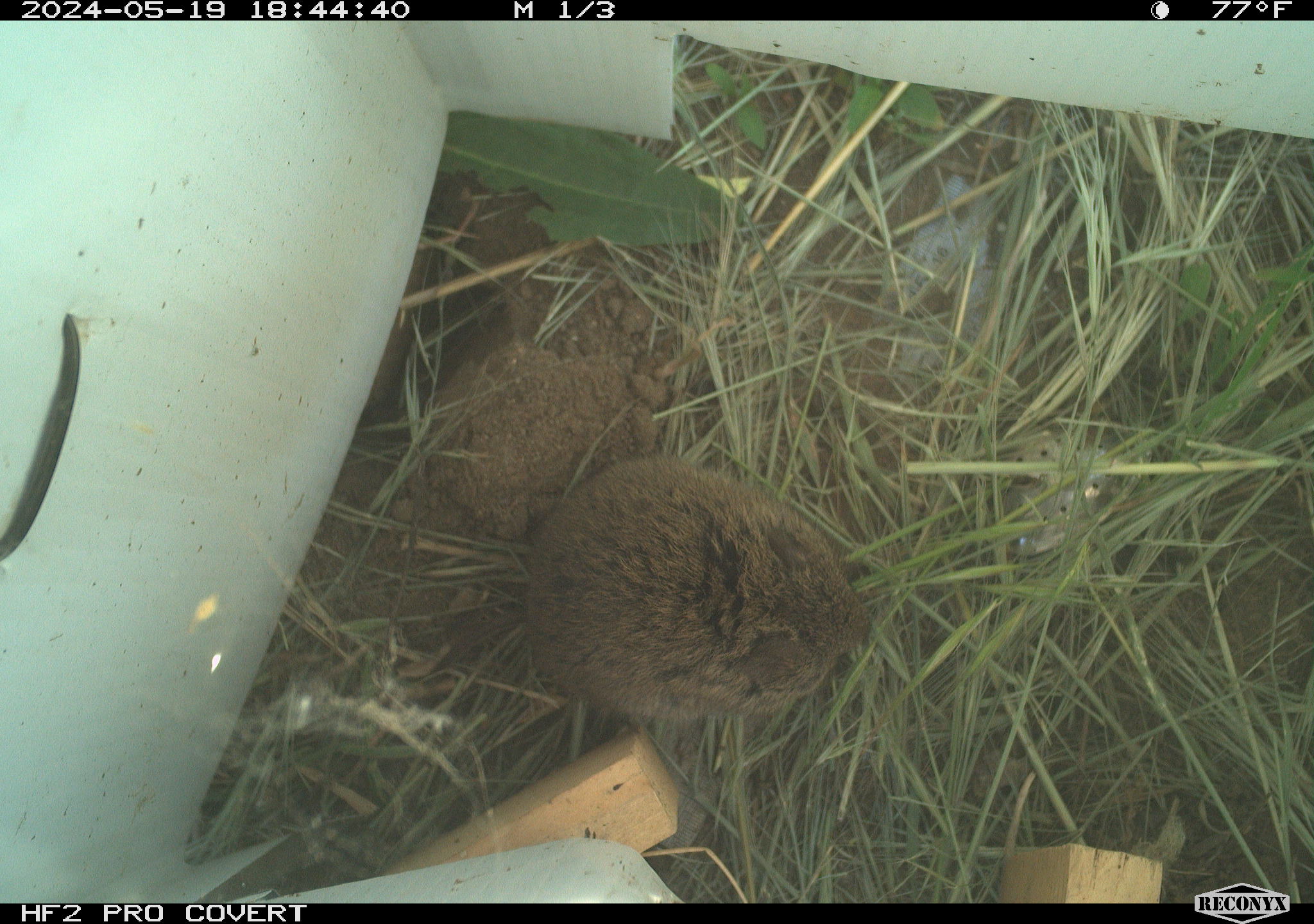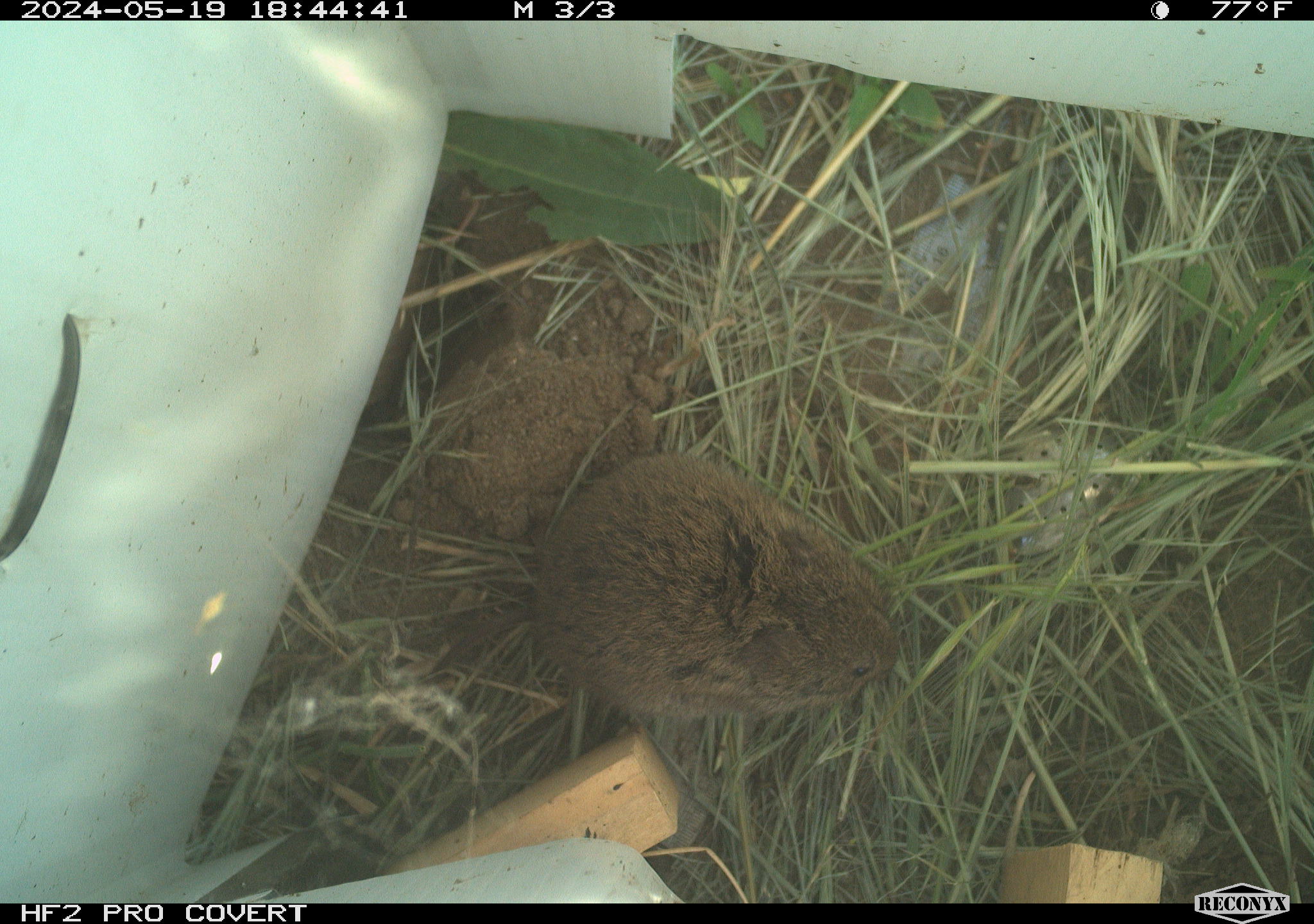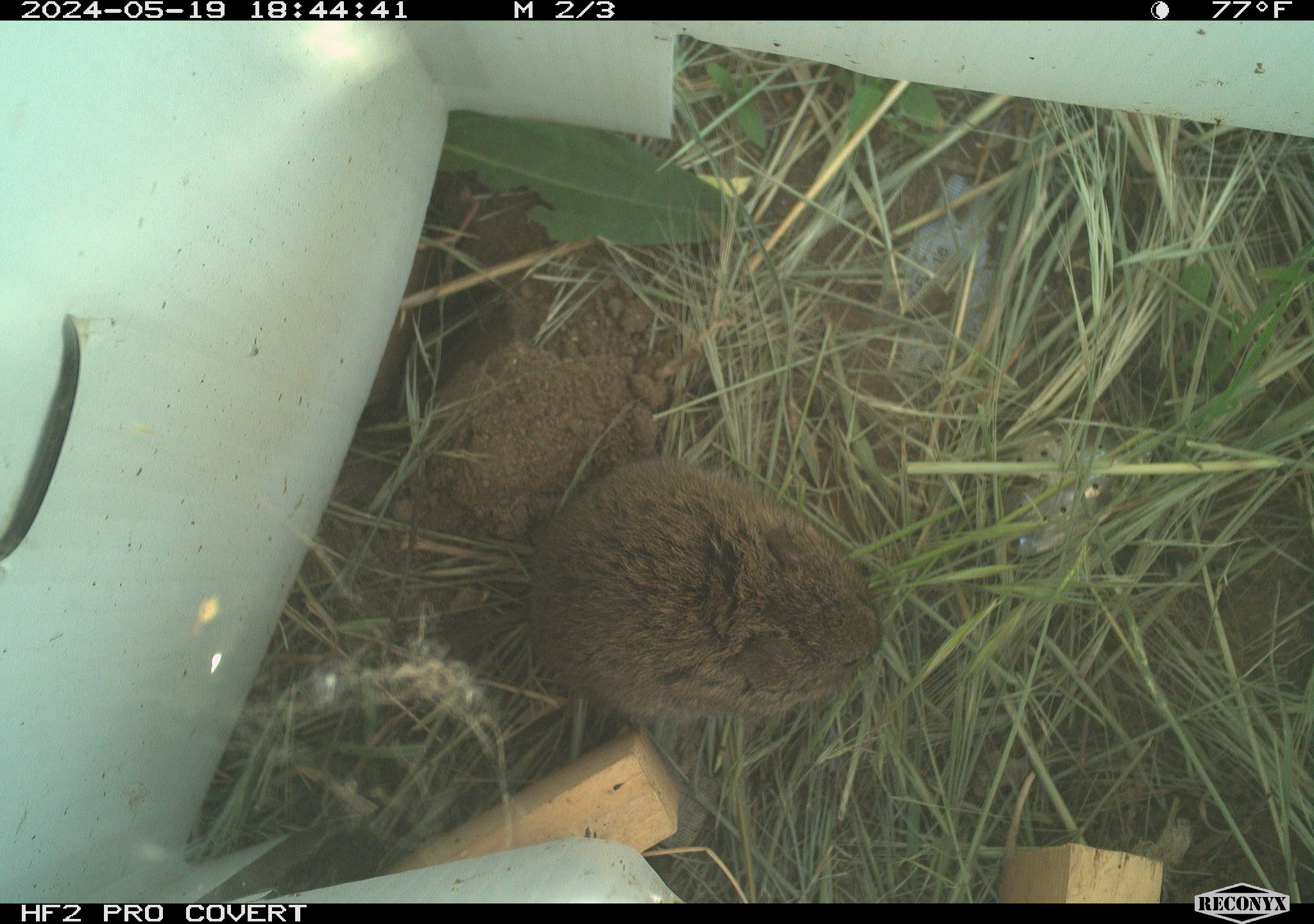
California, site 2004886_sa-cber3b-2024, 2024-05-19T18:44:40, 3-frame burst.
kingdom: Animalia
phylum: Chordata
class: Mammalia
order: Rodentia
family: Cricetidae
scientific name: Arvicolinae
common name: voles, lemmings, and muskrats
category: arvicolinae subfamily